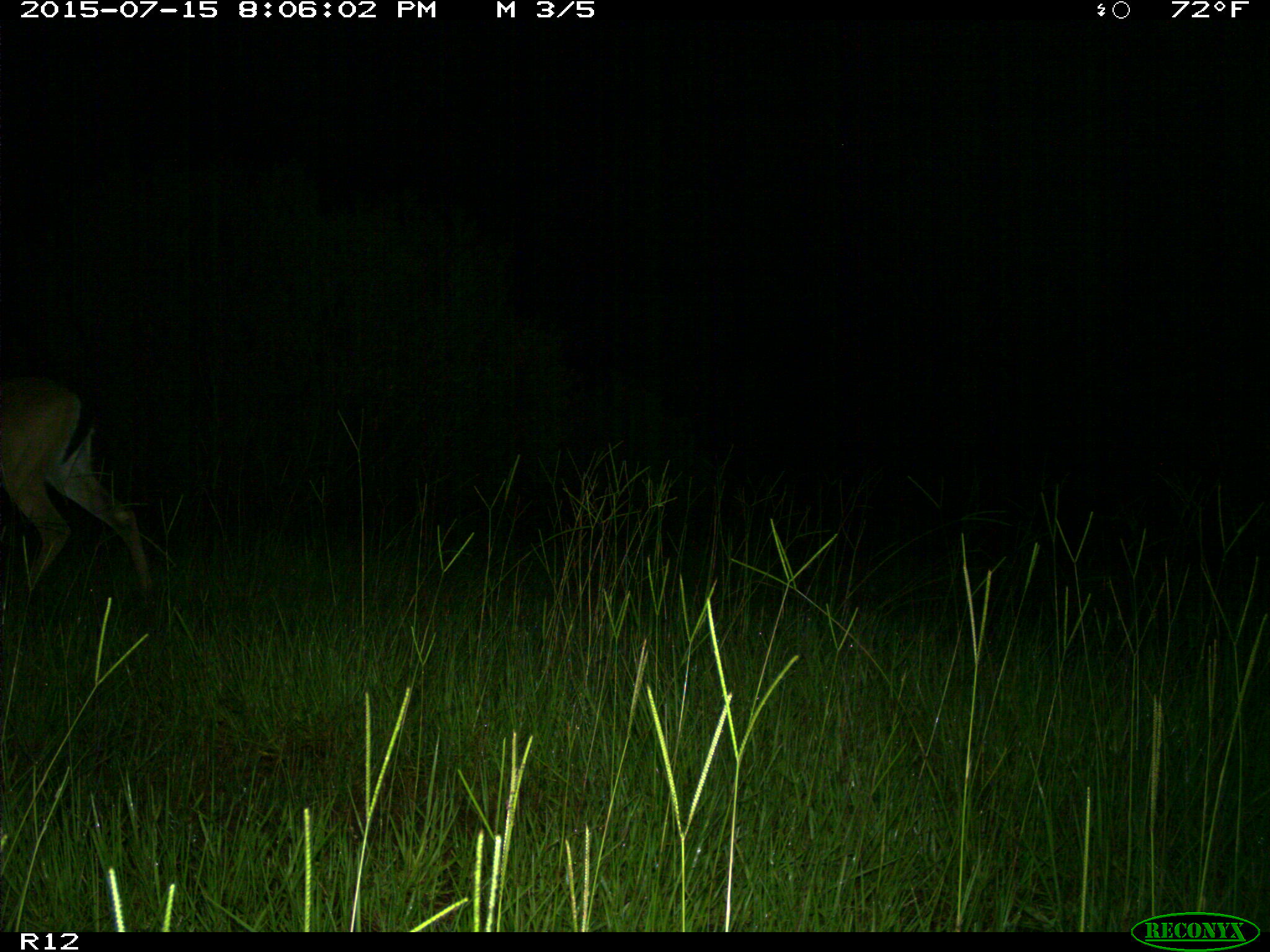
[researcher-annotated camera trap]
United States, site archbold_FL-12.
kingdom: Animalia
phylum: Chordata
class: Mammalia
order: Artiodactyla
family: Cervidae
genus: Odocoileus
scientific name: Odocoileus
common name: deer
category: unidentified deer